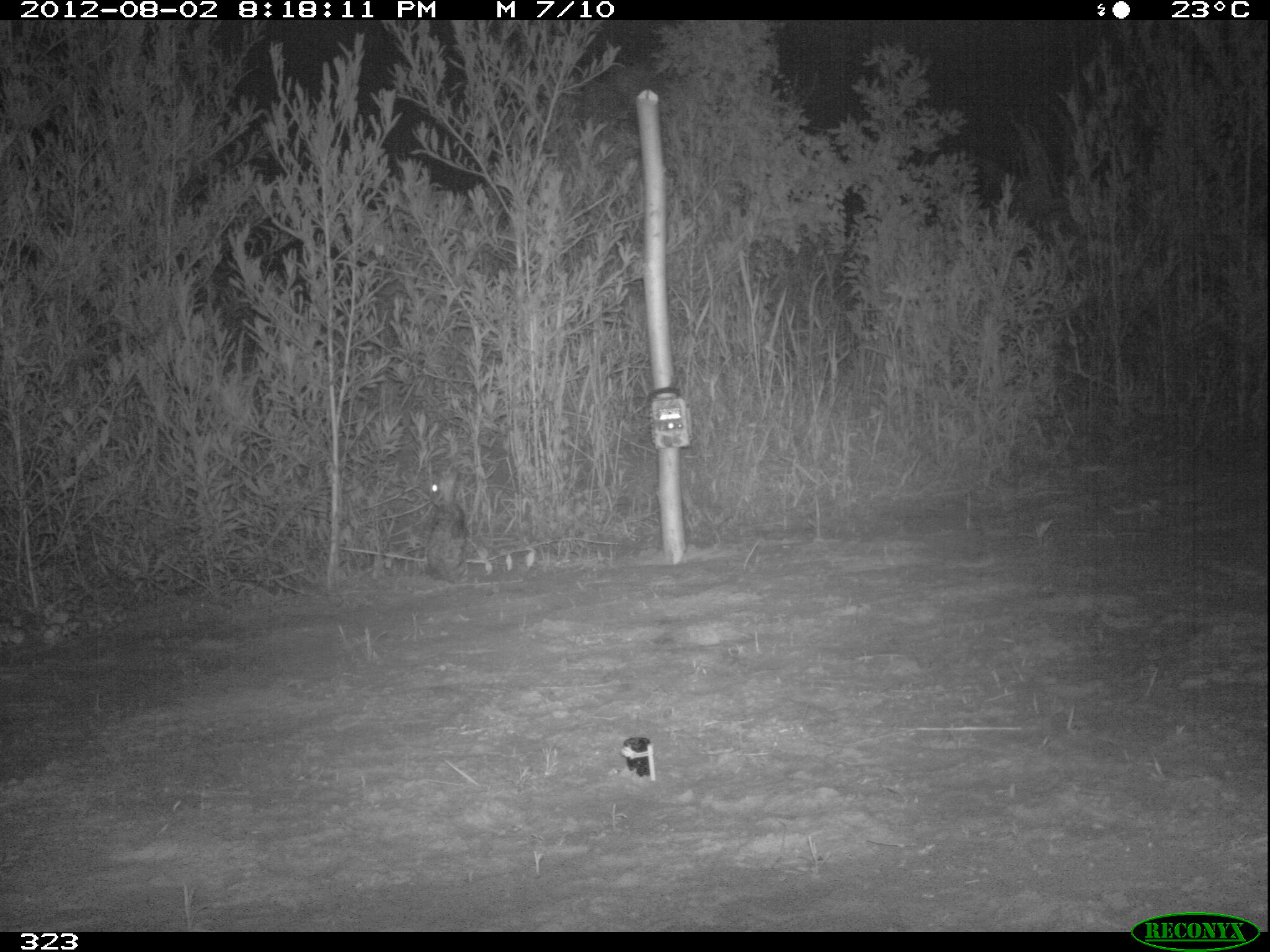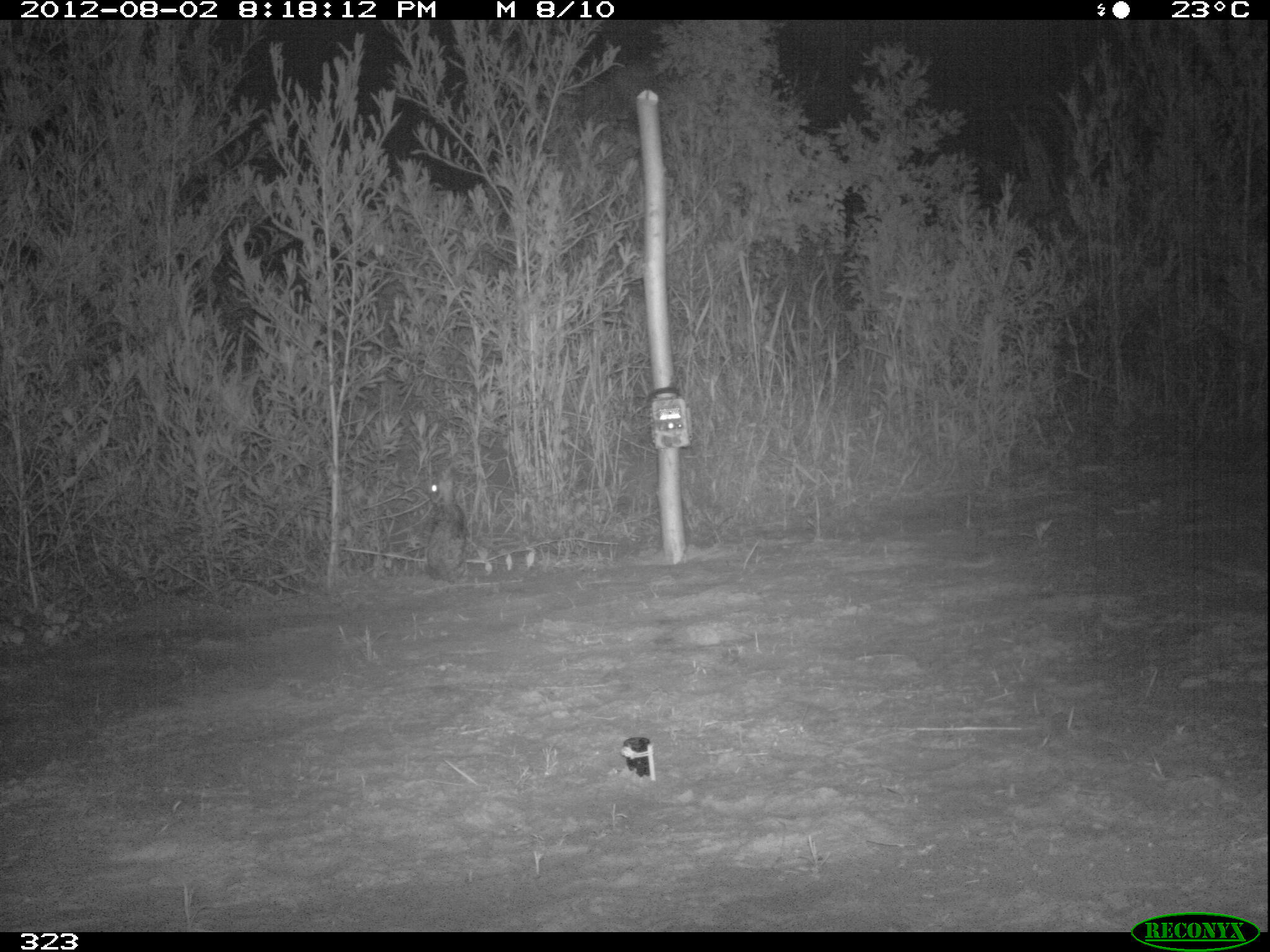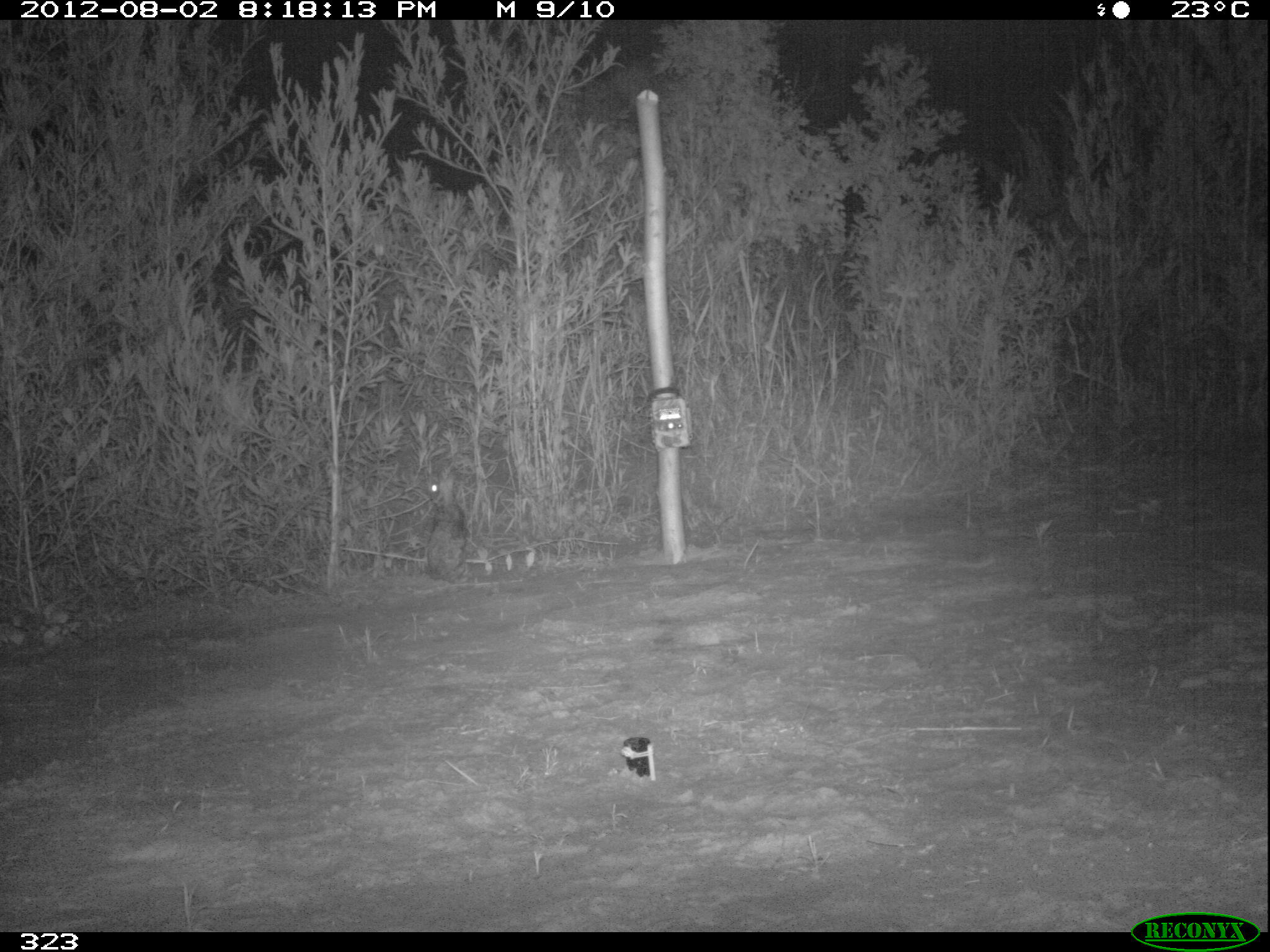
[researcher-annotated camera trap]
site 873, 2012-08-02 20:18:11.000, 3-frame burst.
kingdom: Animalia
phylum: Chordata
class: Mammalia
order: Lagomorpha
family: Leporidae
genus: Sylvilagus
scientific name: Sylvilagus brasiliensis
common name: tapeti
Sylvilagus brasiliensis (tapeti).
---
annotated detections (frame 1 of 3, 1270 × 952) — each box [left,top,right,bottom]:
sylvilagus brasiliensis: [426,466,469,584]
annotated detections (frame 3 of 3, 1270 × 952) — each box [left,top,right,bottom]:
sylvilagus brasiliensis: [422,468,470,584]